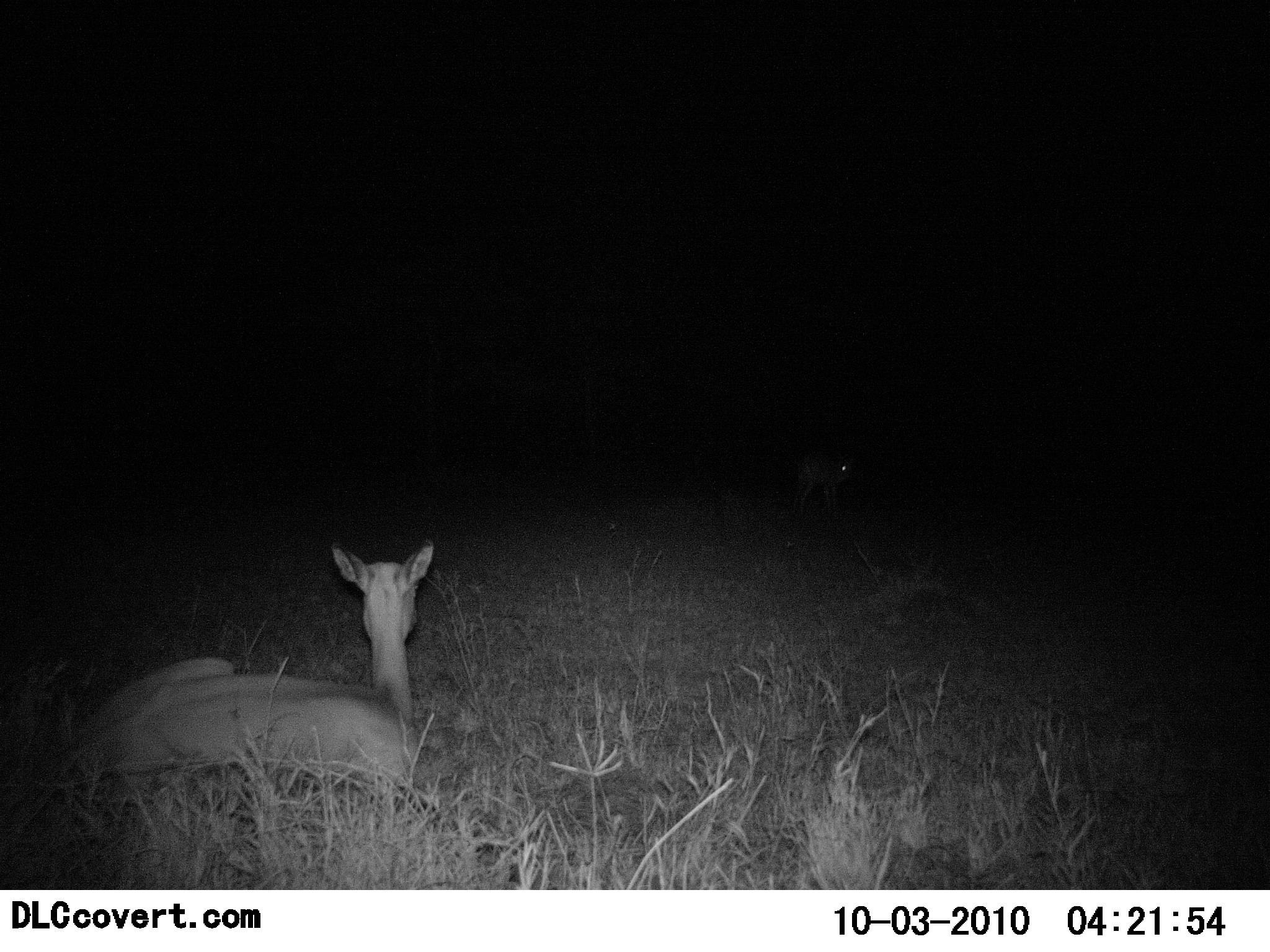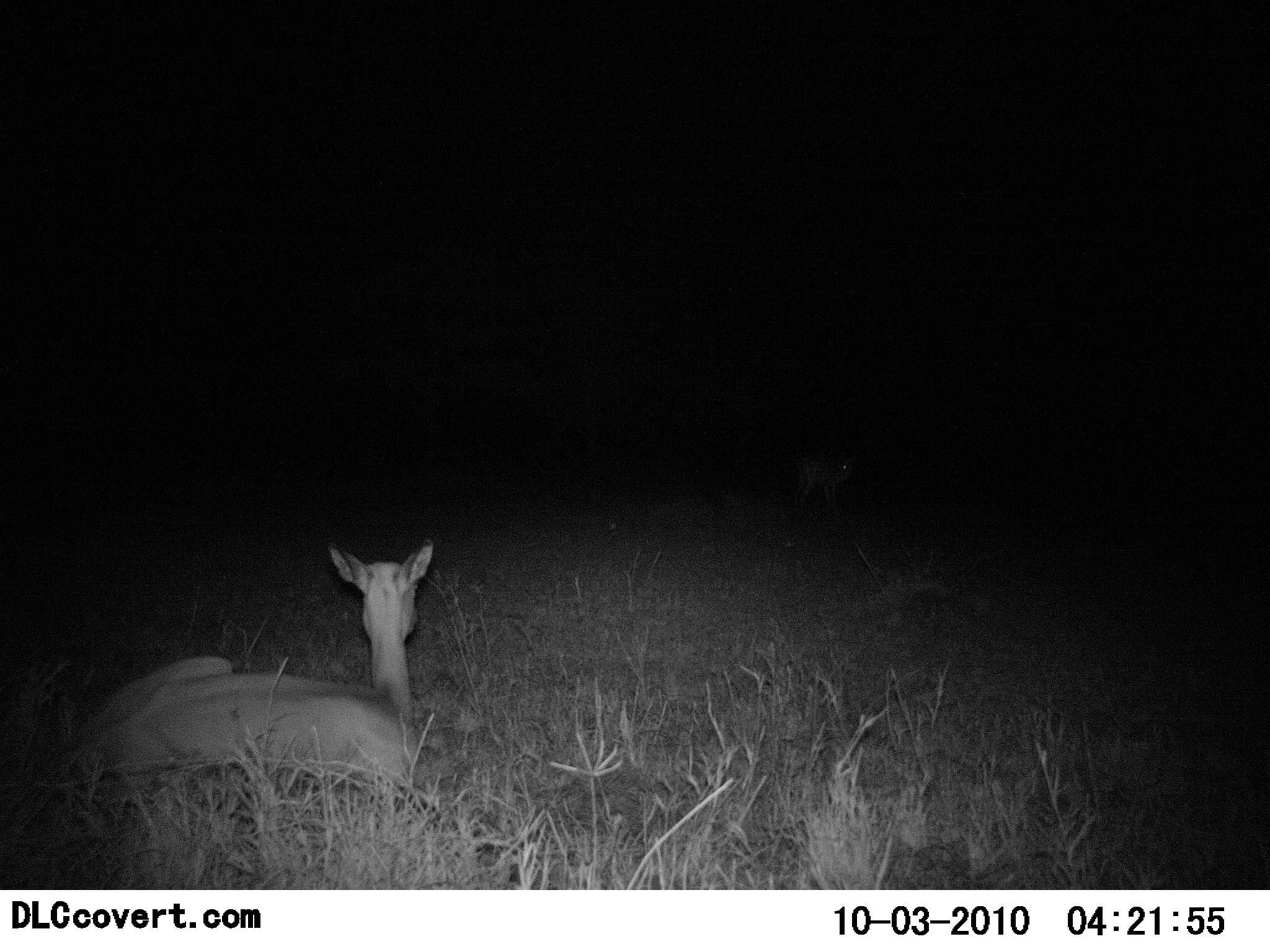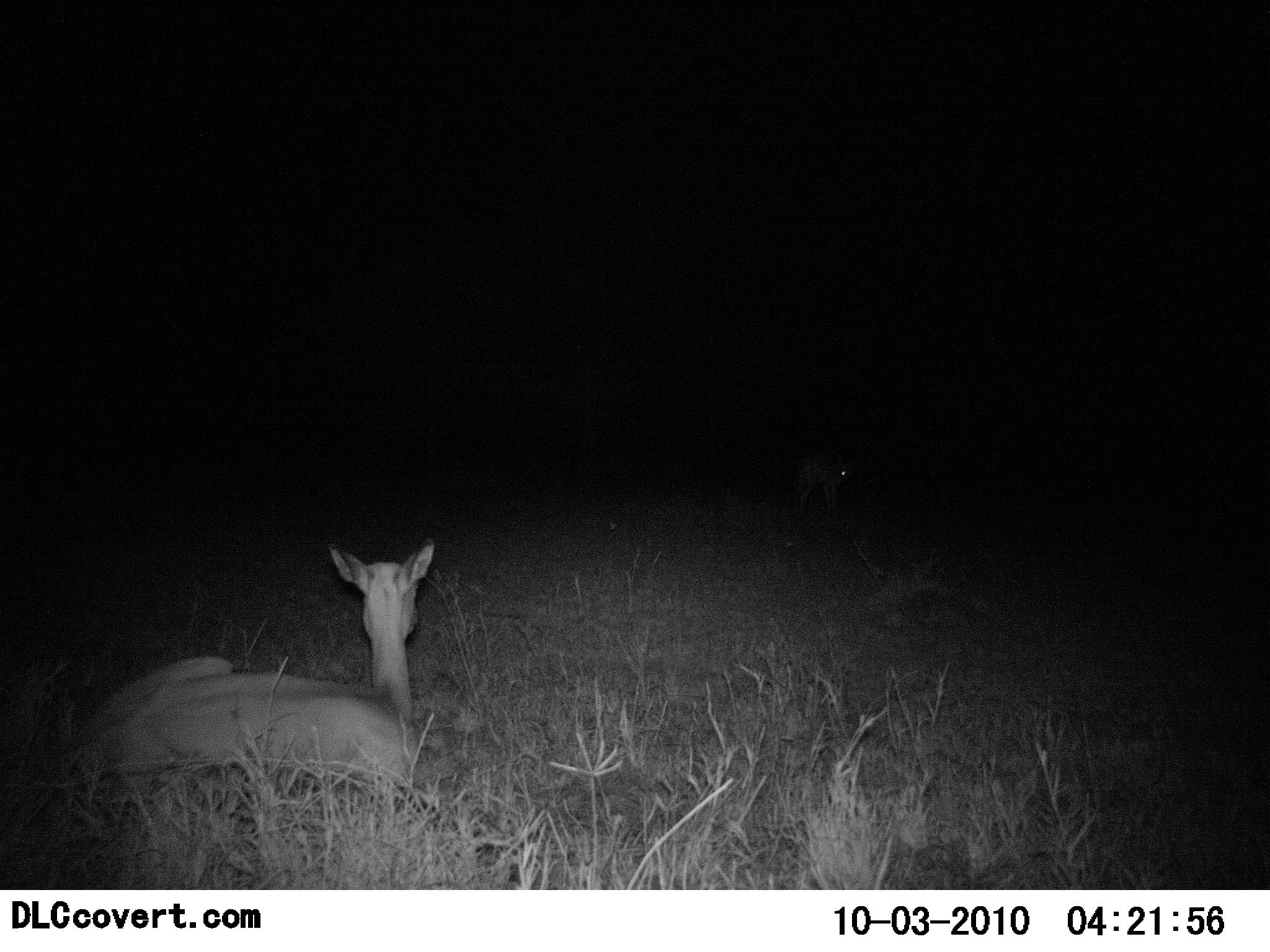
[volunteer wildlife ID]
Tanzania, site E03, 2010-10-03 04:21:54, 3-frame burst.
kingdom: Animalia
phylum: Chordata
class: Mammalia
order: Artiodactyla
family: Bovidae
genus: Madoqua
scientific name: Madoqua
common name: dikdik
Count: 1.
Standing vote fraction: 11%.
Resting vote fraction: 100%.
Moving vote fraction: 0%.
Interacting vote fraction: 0%.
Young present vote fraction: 0%.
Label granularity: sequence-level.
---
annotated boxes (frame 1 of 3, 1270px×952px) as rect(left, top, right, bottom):
animal: rect(59, 542, 438, 794); rect(791, 447, 855, 523)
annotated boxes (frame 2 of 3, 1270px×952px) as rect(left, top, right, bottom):
animal: rect(79, 537, 437, 794); rect(791, 454, 855, 519)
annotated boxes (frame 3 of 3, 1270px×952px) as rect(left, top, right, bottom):
animal: rect(79, 536, 438, 786); rect(795, 463, 849, 502)